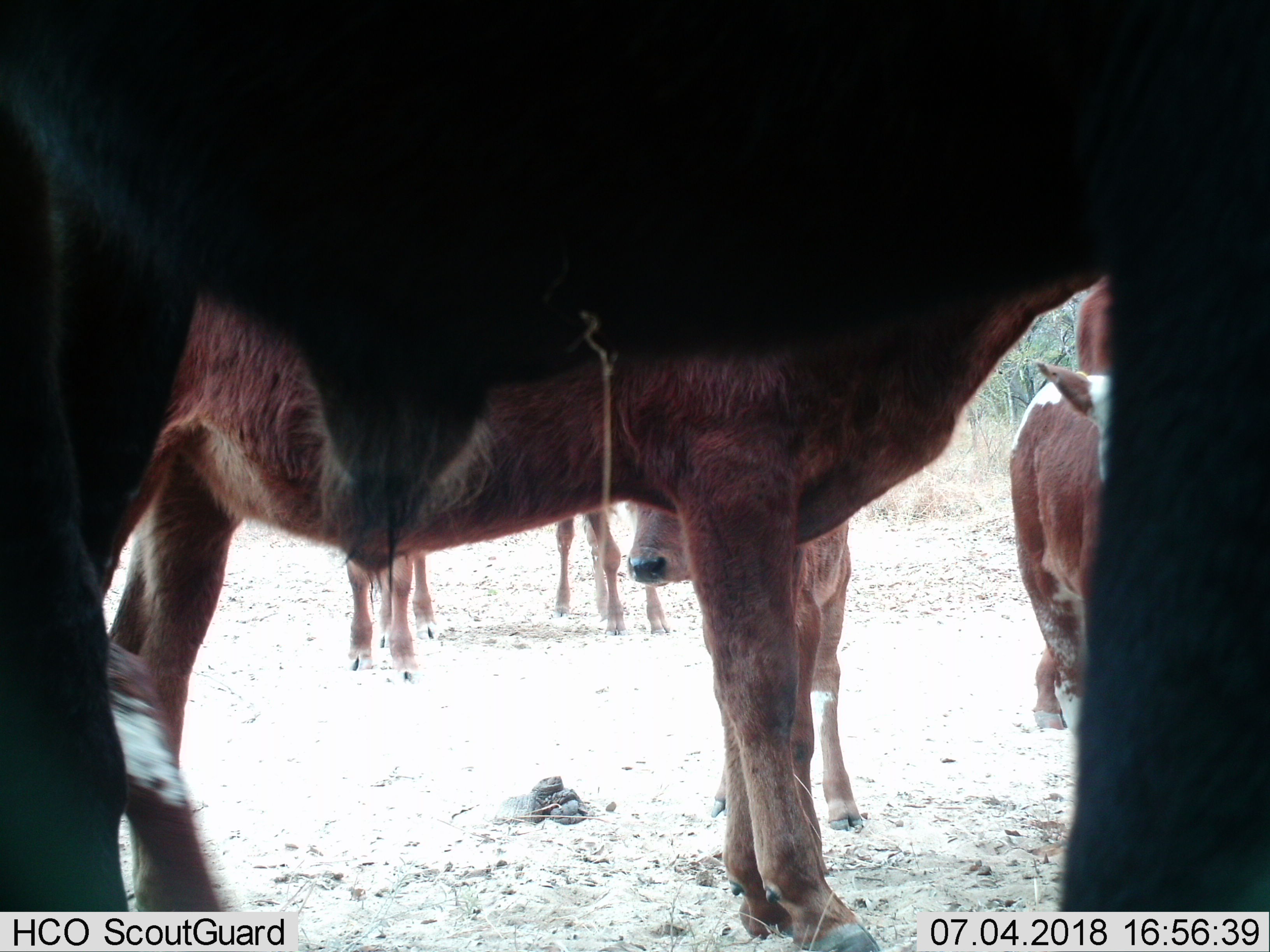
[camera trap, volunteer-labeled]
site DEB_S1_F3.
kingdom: Animalia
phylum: Chordata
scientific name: Vertebrata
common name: domestic animal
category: domesticanimal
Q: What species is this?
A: Domesticanimal (domestic animal) (Vertebrata).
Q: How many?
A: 6.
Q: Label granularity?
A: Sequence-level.